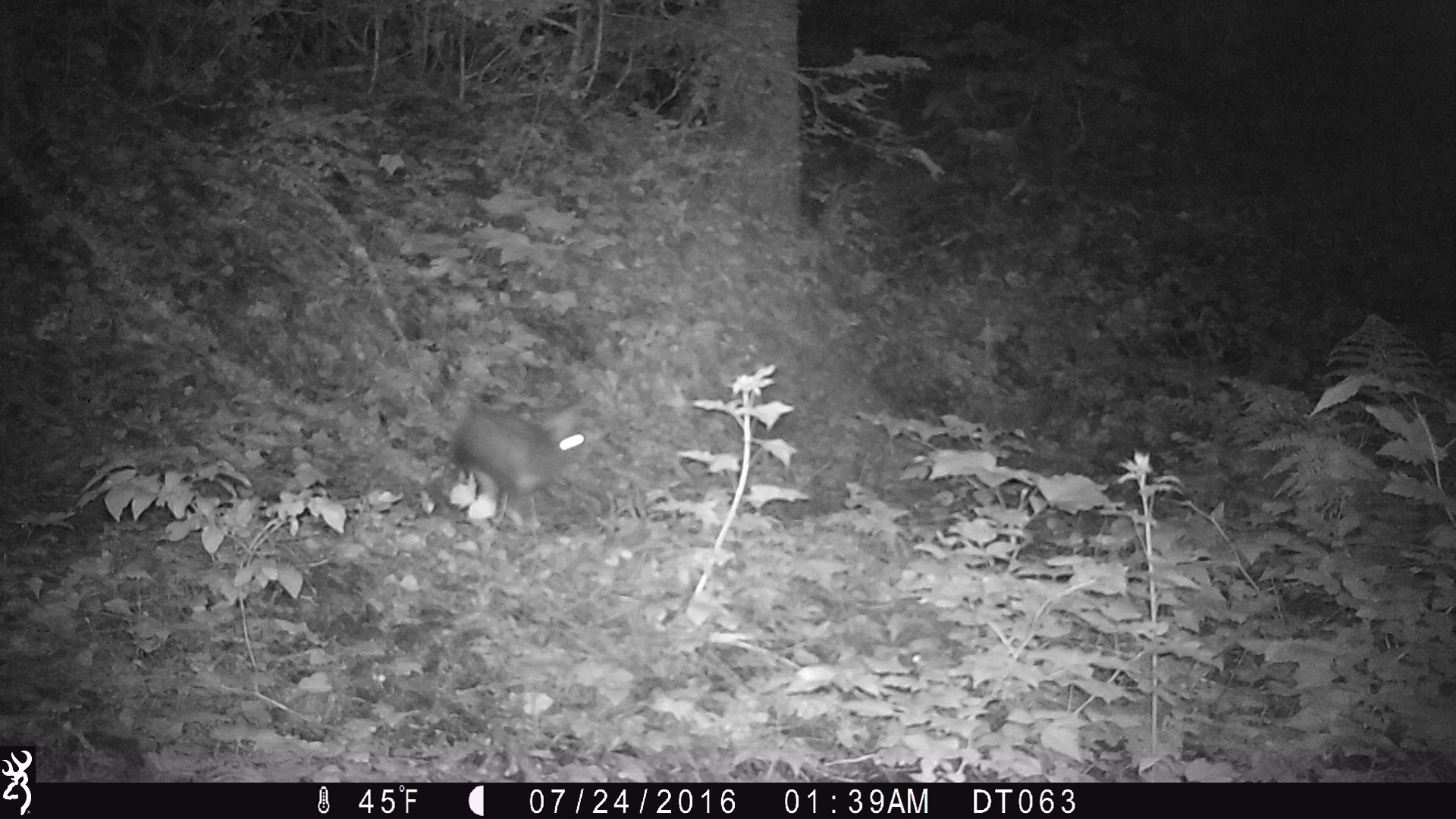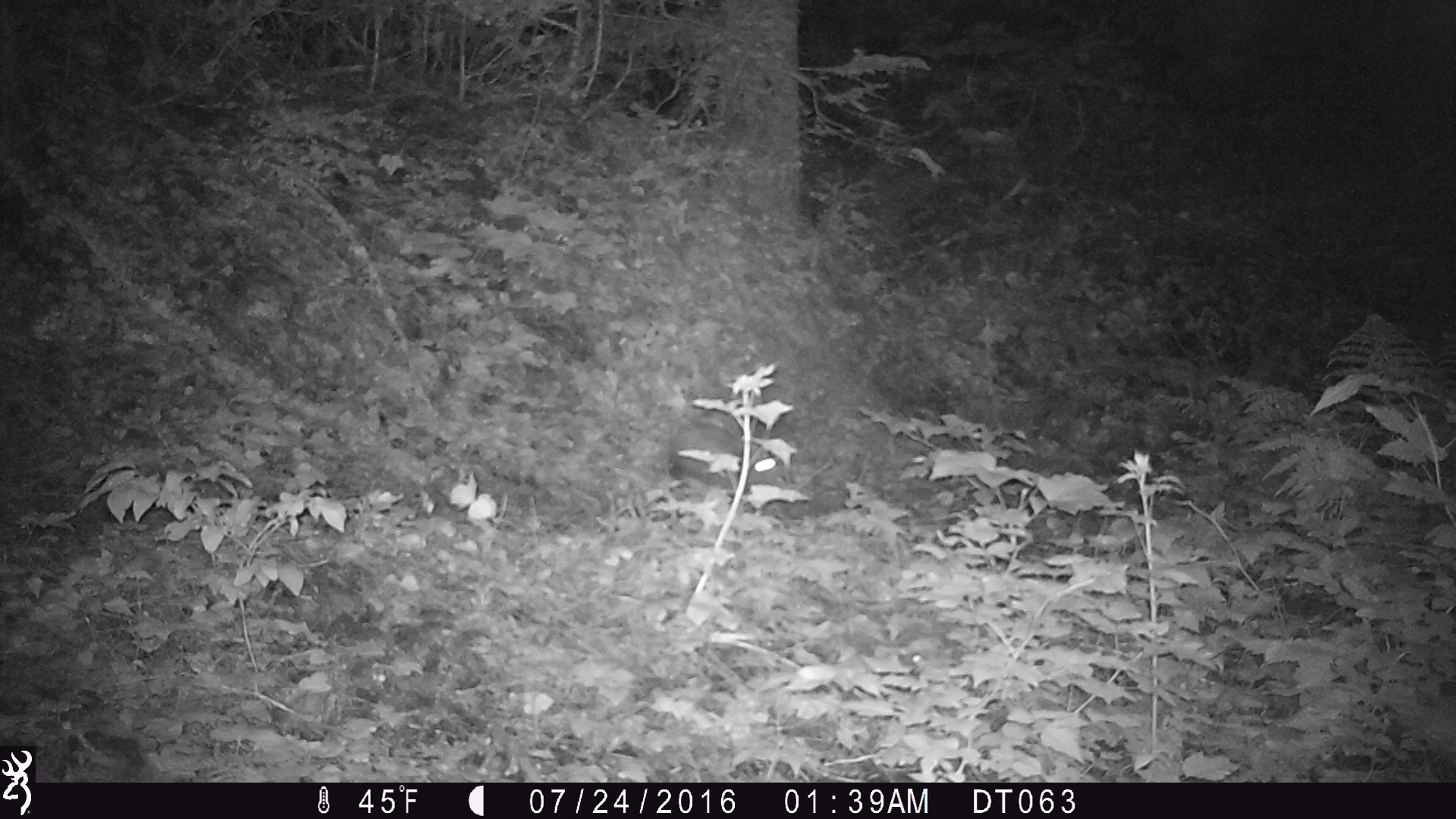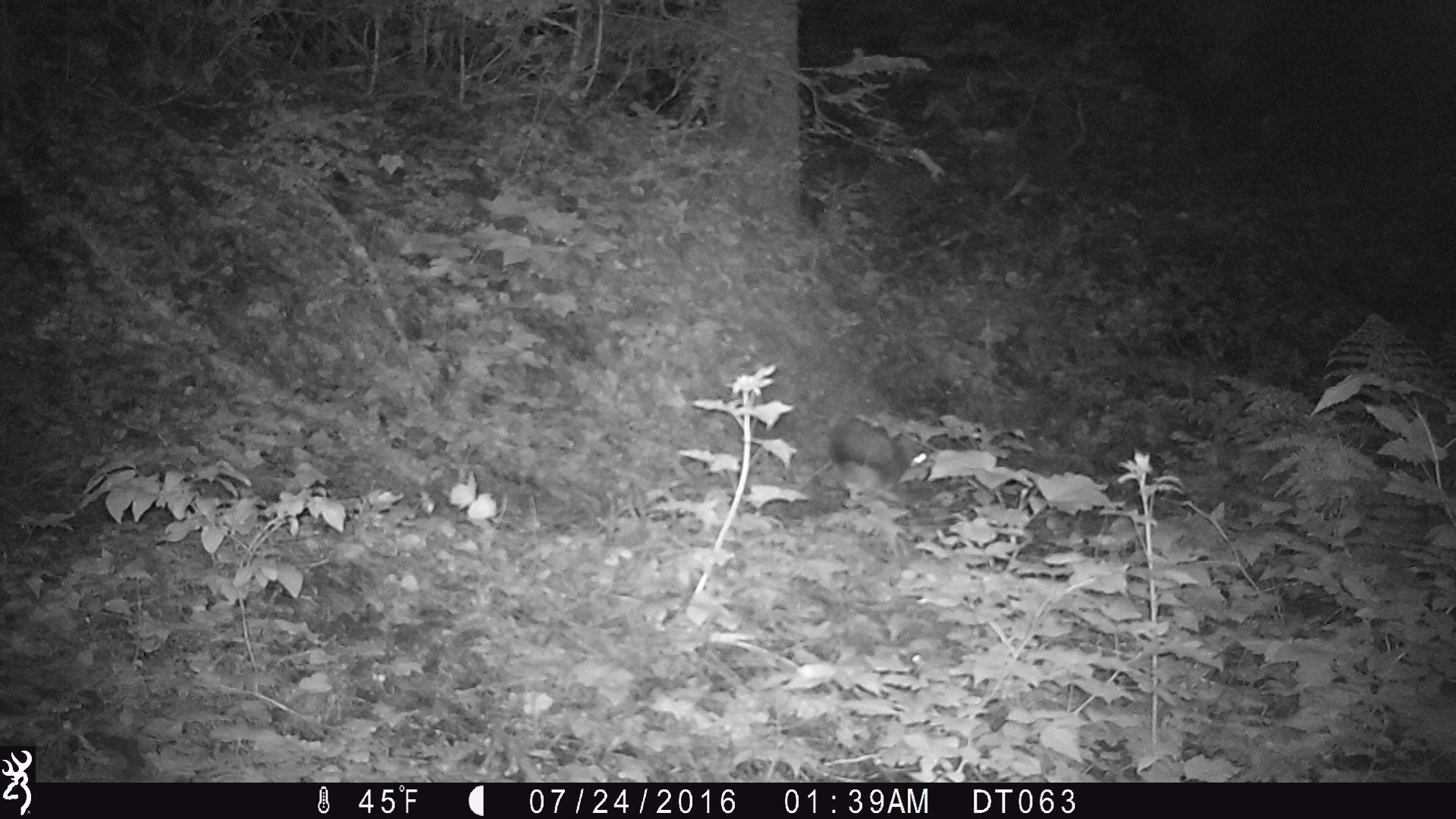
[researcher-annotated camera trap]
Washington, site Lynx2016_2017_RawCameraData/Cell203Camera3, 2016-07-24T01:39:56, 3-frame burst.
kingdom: Animalia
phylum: Chordata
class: Mammalia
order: Lagomorpha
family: Leporidae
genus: Lepus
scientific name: Lepus americanus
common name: snowshoe hare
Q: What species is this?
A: Lepus americanus (snowshoe hare).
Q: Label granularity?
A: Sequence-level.